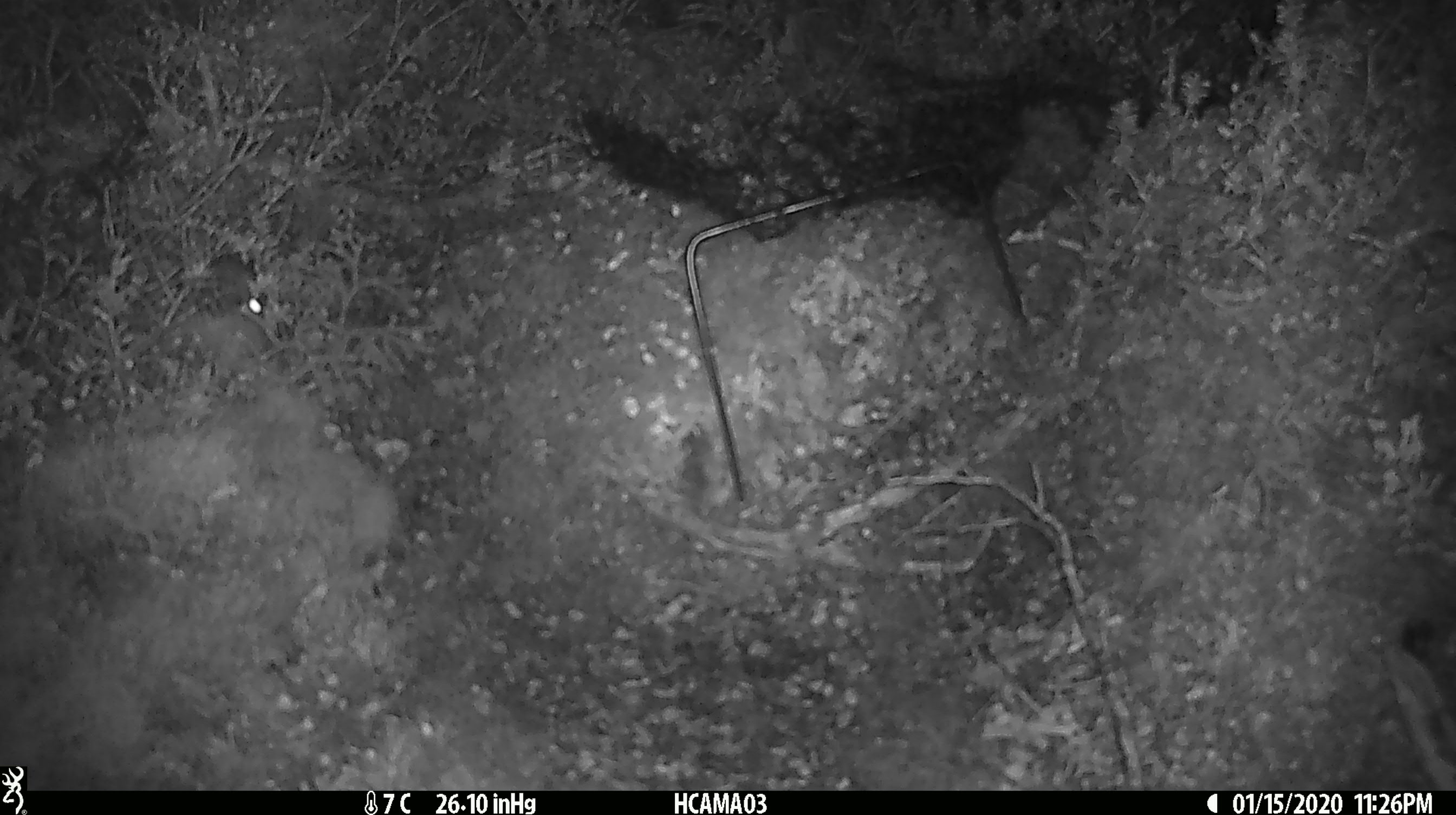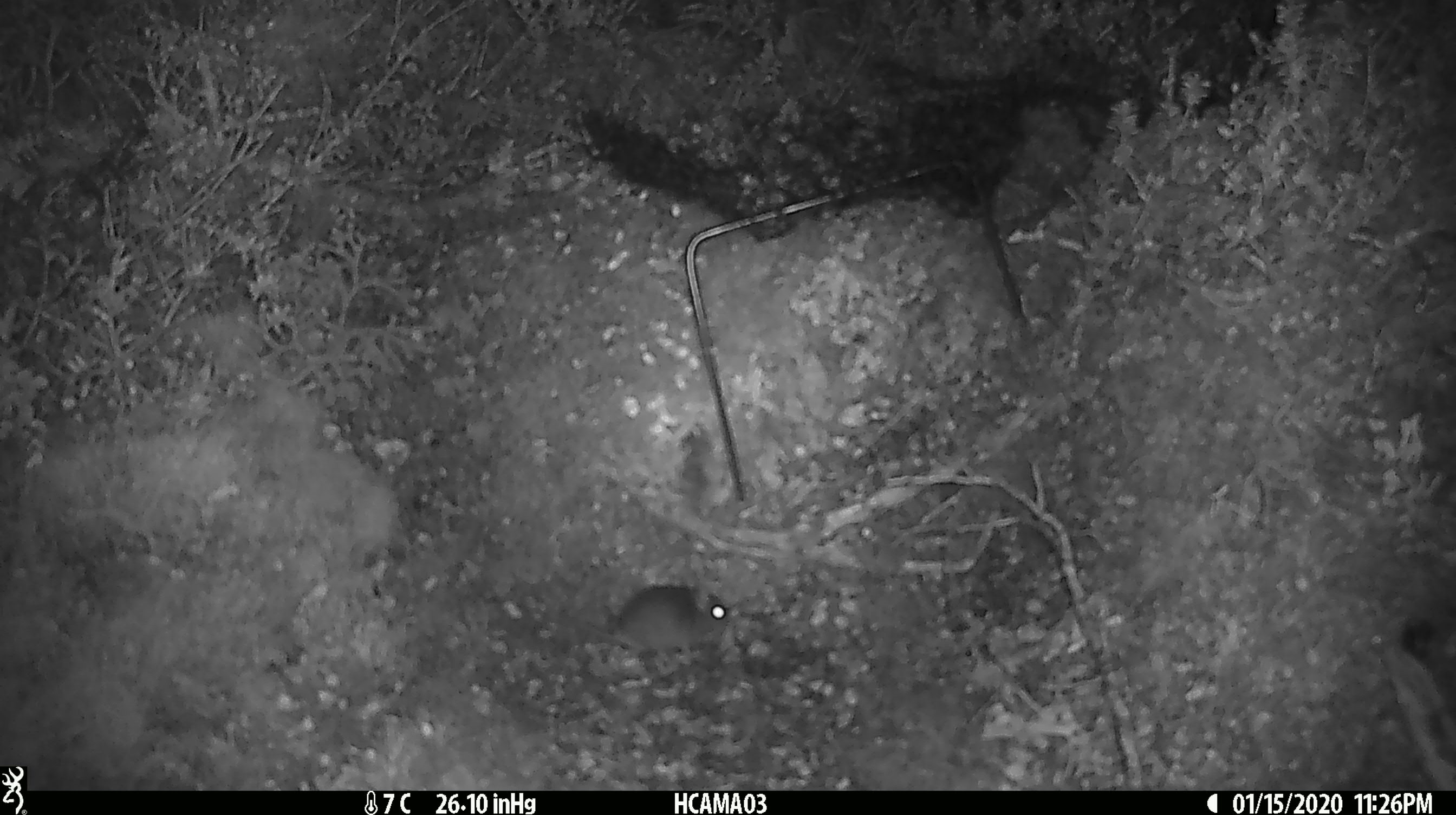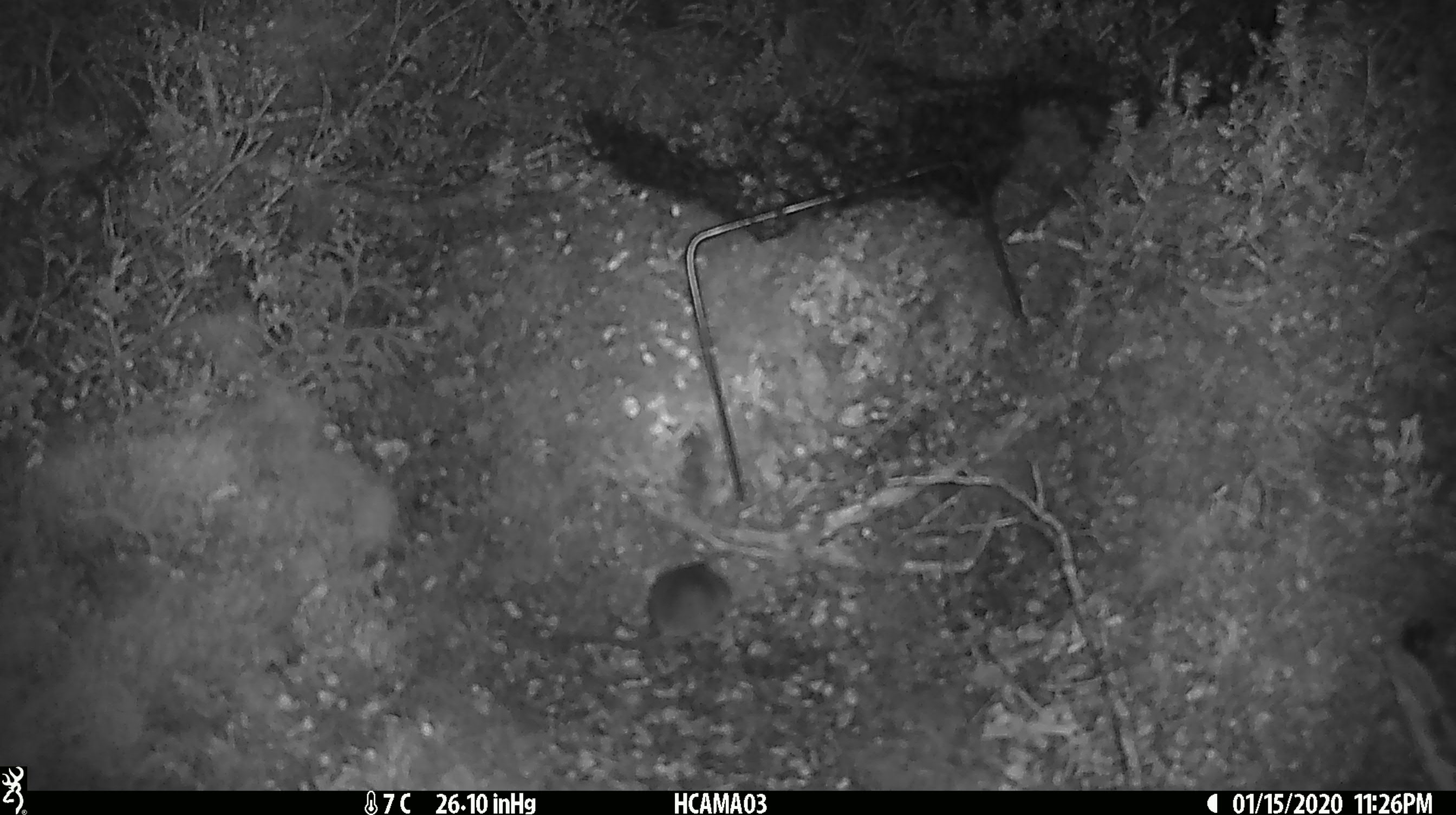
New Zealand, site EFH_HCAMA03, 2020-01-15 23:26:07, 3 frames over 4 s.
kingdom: Animalia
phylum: Chordata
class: Mammalia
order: Rodentia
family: Muridae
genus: Mus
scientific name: Mus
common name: mouse